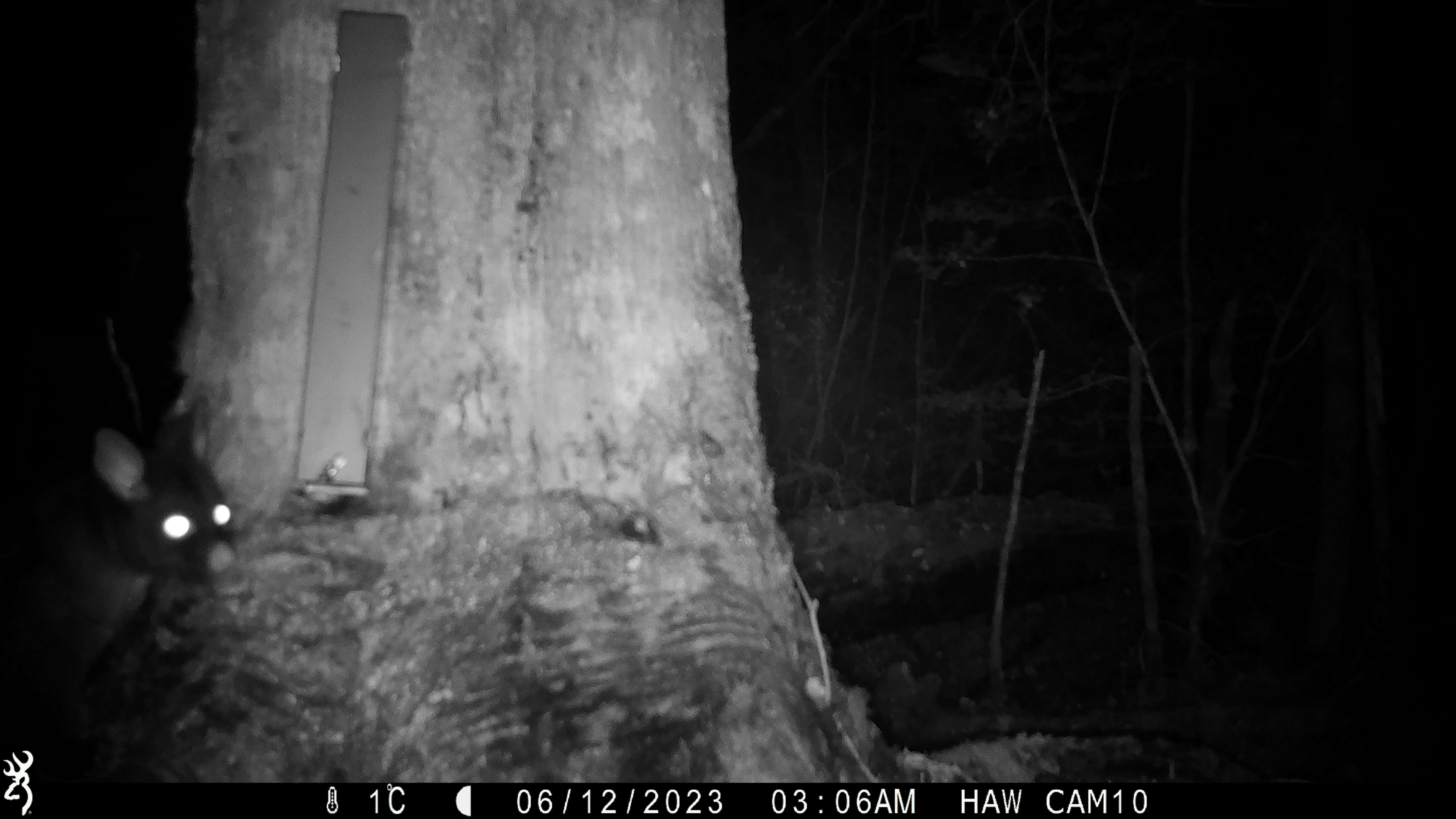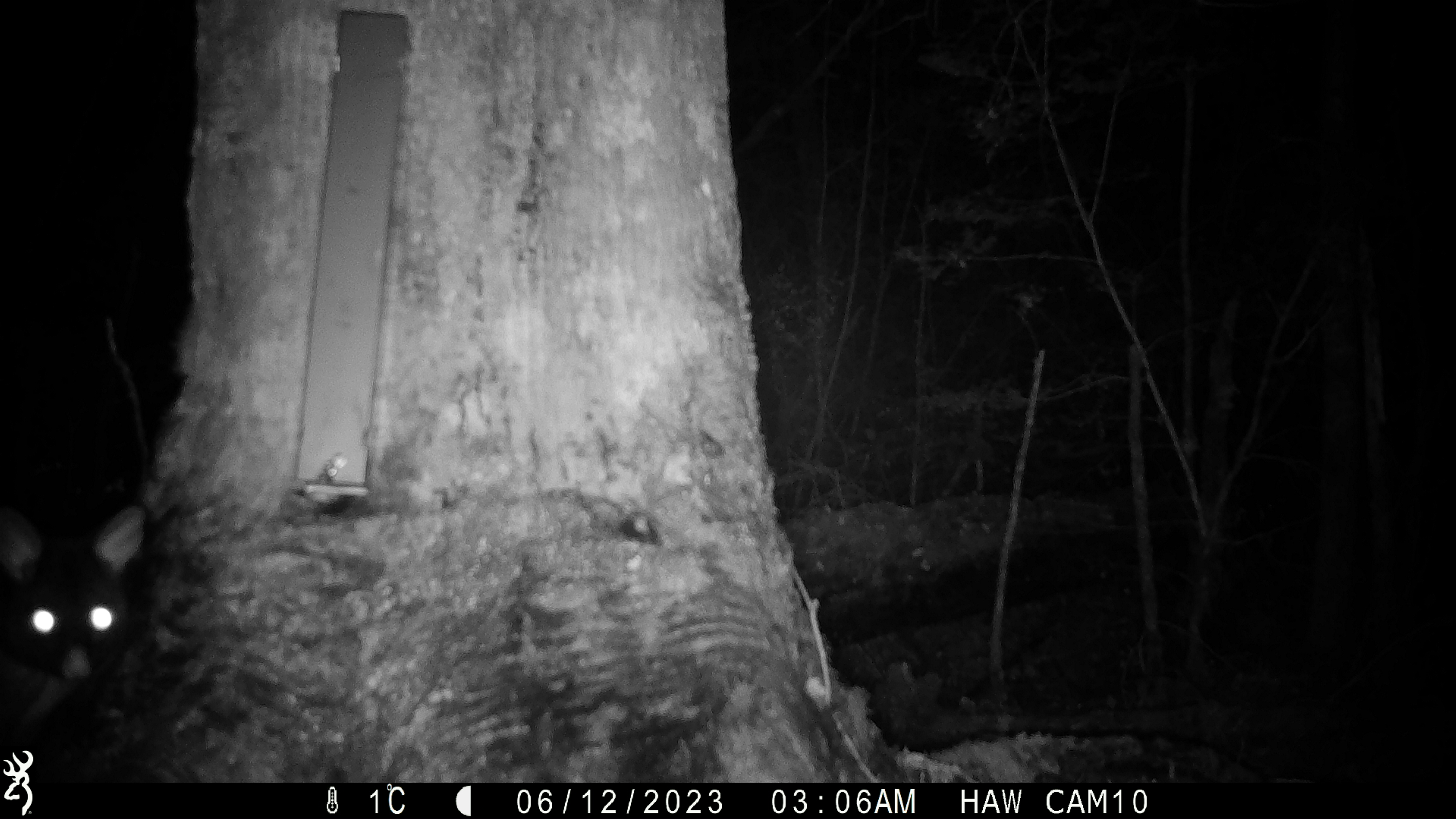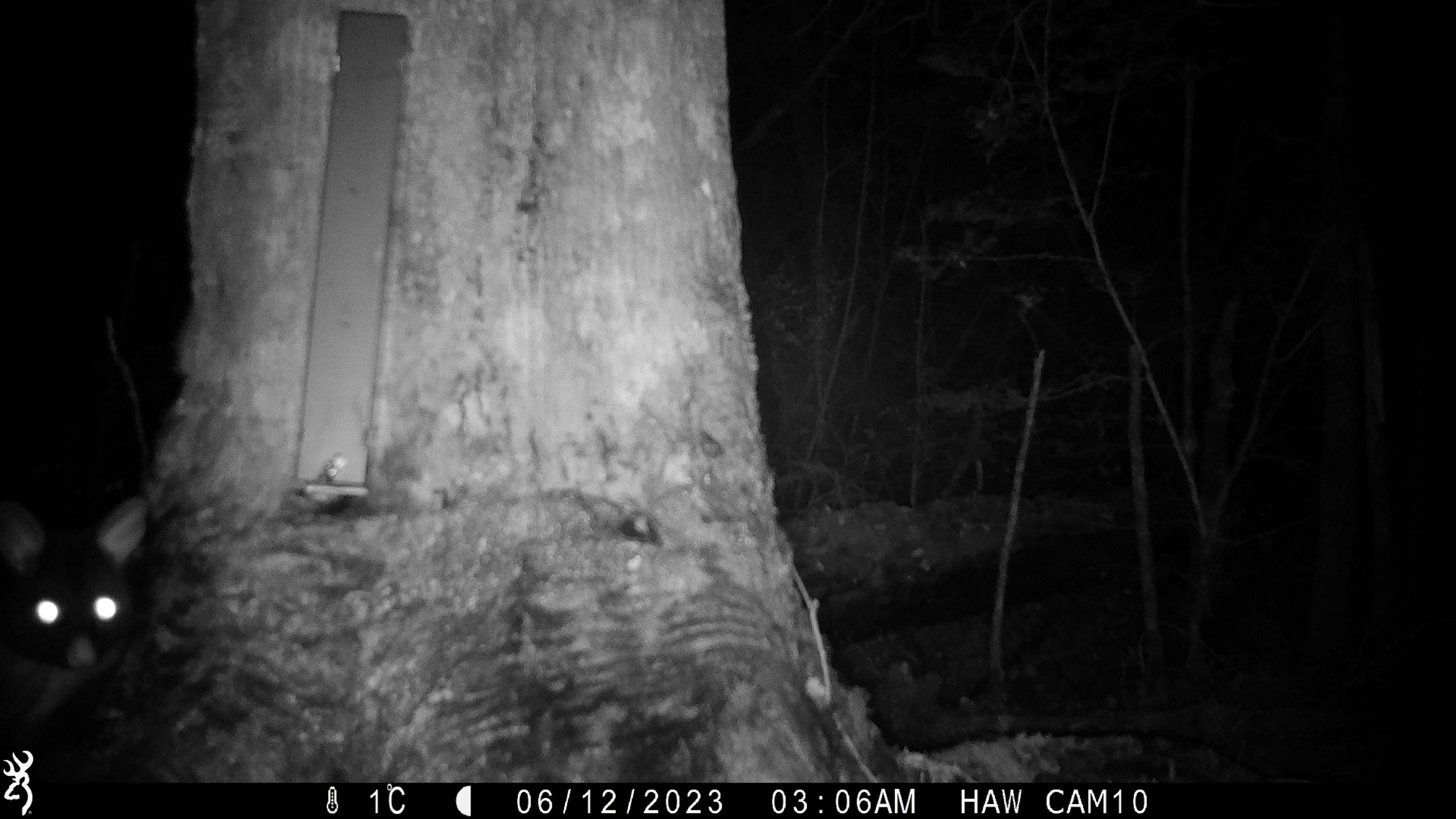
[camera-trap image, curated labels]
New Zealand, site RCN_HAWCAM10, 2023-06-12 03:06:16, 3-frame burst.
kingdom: Animalia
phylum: Chordata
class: Mammalia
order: Diprotodontia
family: Phalangeridae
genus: Trichosurus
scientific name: Trichosurus vulpecula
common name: common brushtail possum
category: possum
Possum (common brushtail possum) (Trichosurus vulpecula).